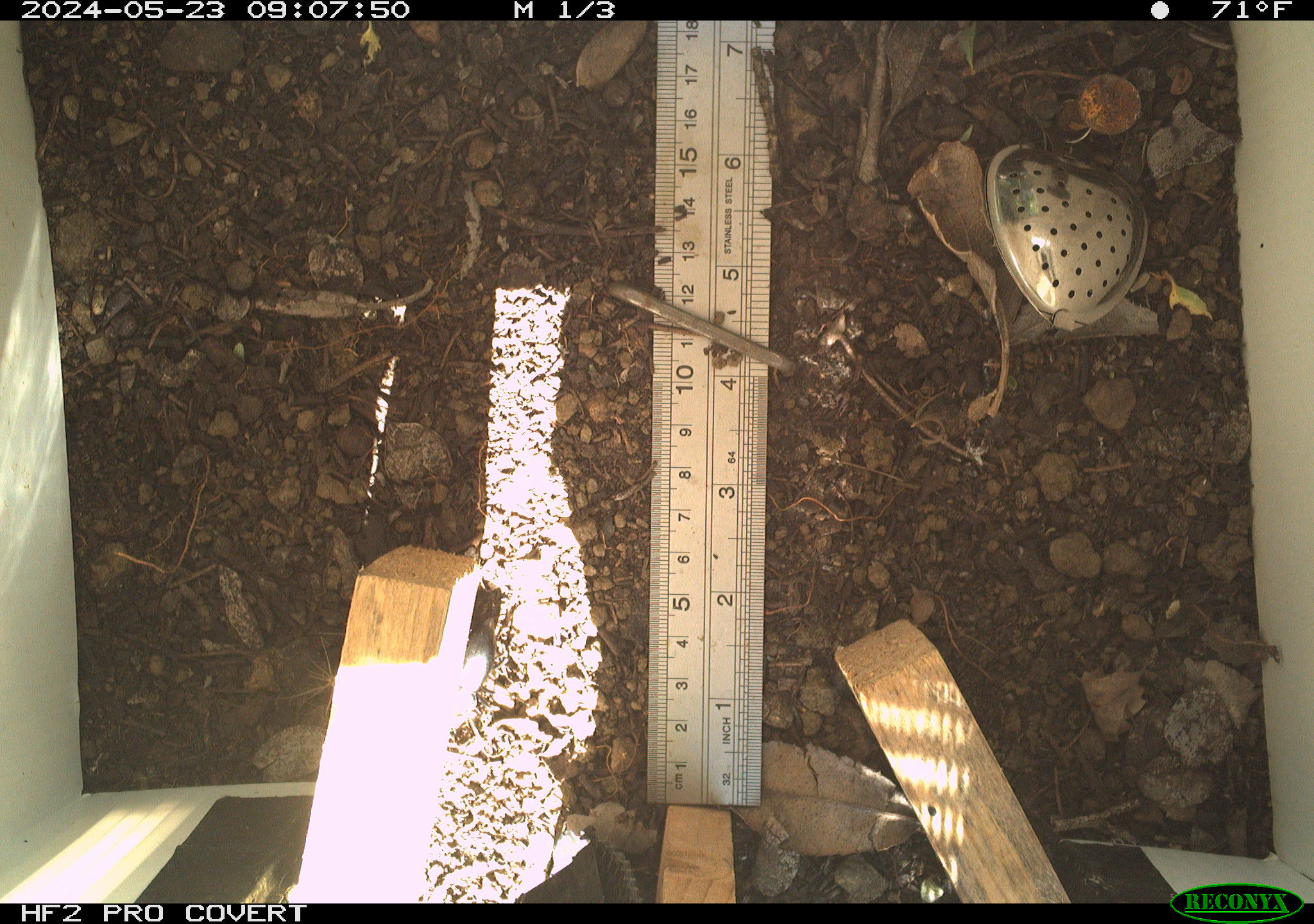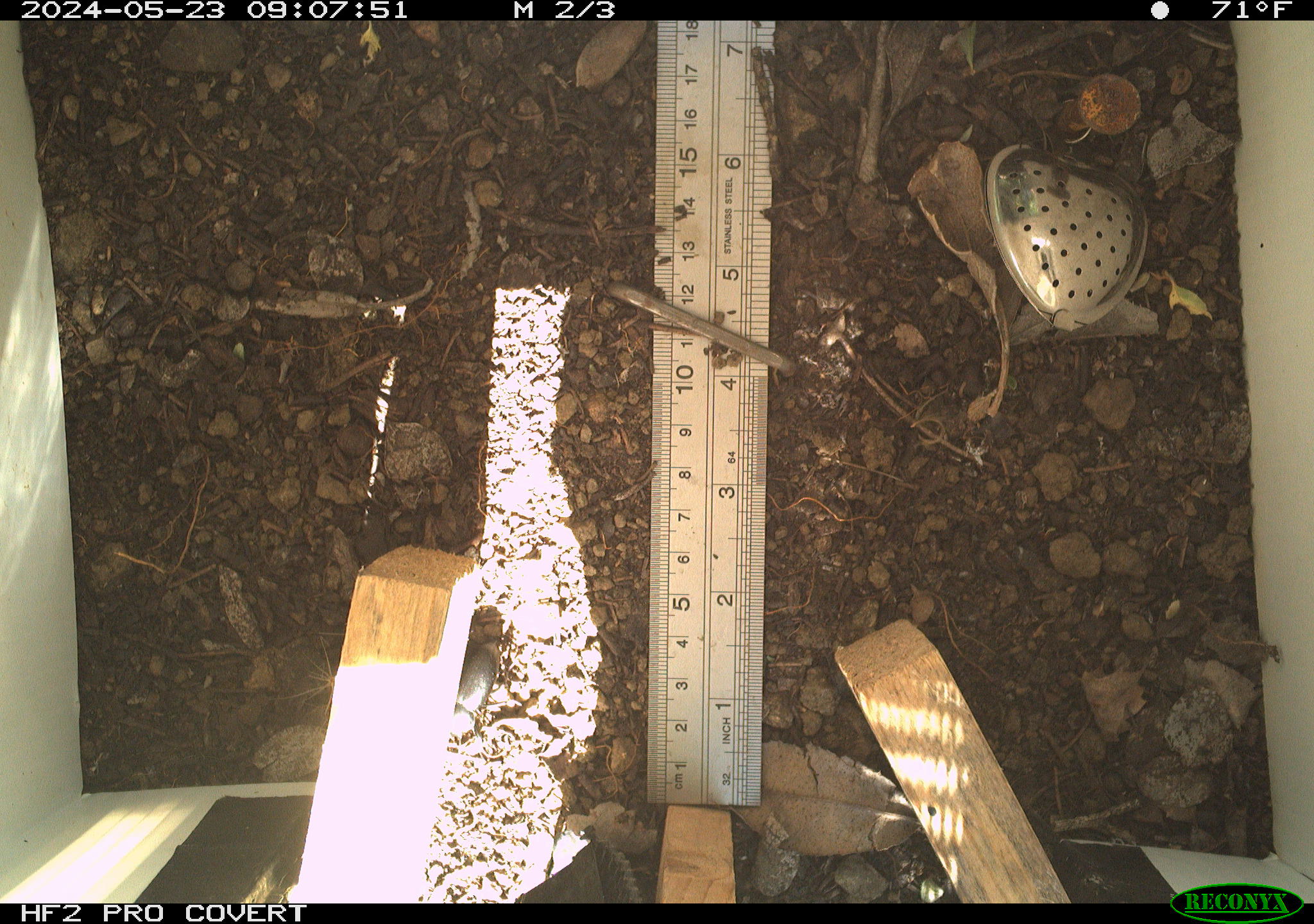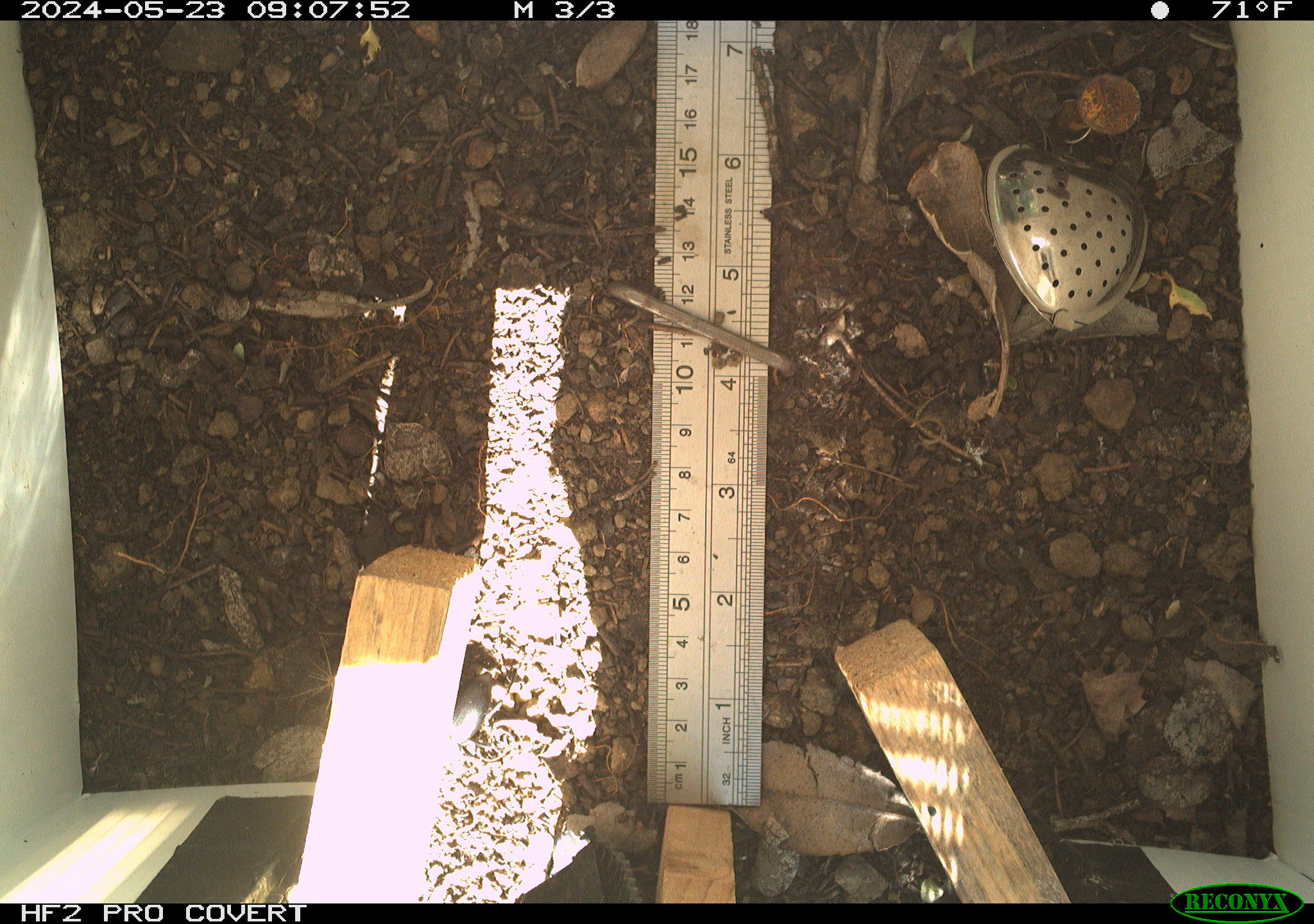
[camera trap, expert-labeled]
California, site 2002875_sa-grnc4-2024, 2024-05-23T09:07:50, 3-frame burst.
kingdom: Animalia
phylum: Arthropoda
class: Insecta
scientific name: Insecta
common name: insect